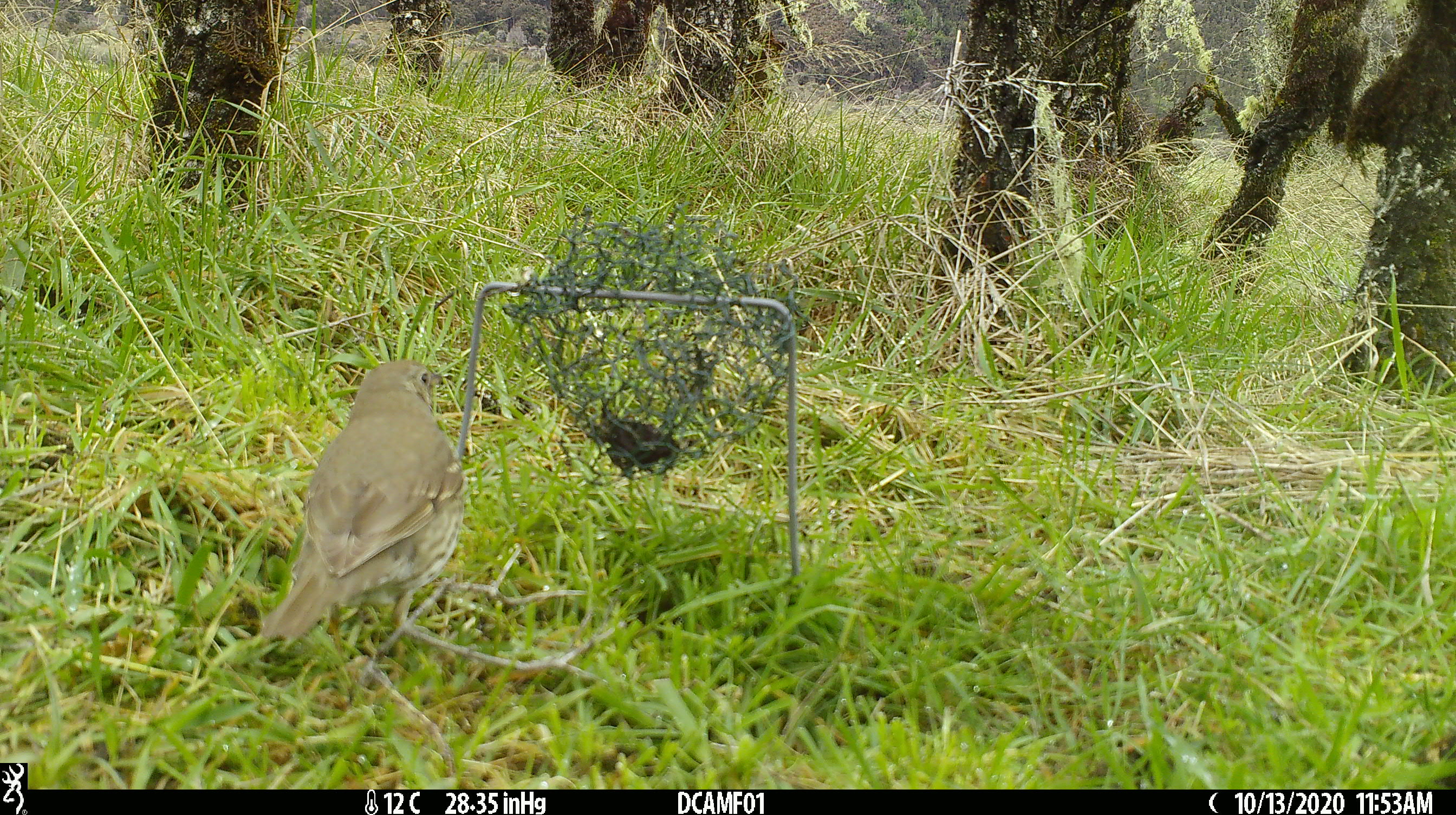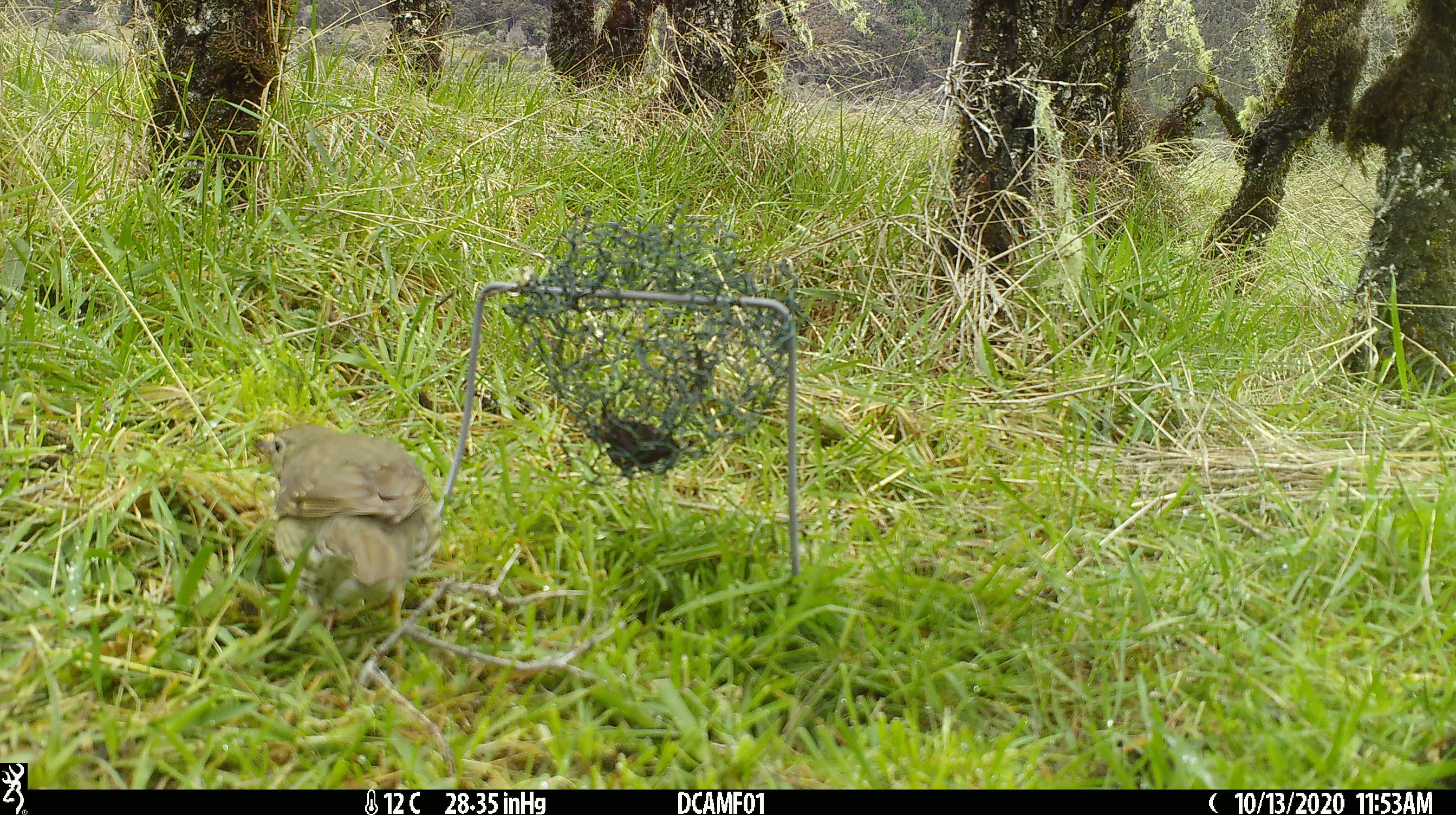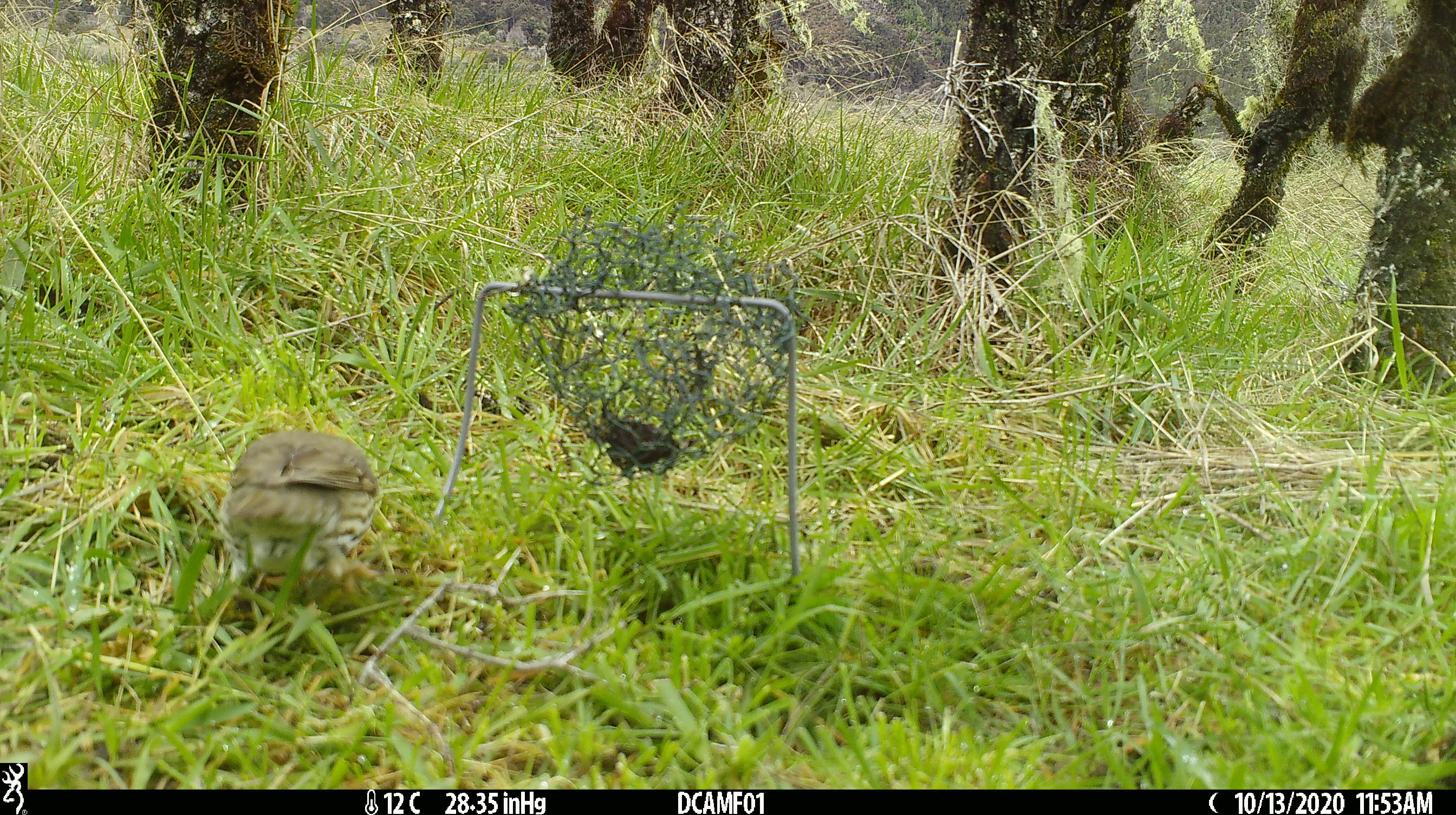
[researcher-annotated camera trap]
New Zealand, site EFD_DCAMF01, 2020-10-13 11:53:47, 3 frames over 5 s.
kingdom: Animalia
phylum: Chordata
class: Aves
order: Passeriformes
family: Turdidae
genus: Turdus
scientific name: Turdus philomelos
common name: song thrush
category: thrush